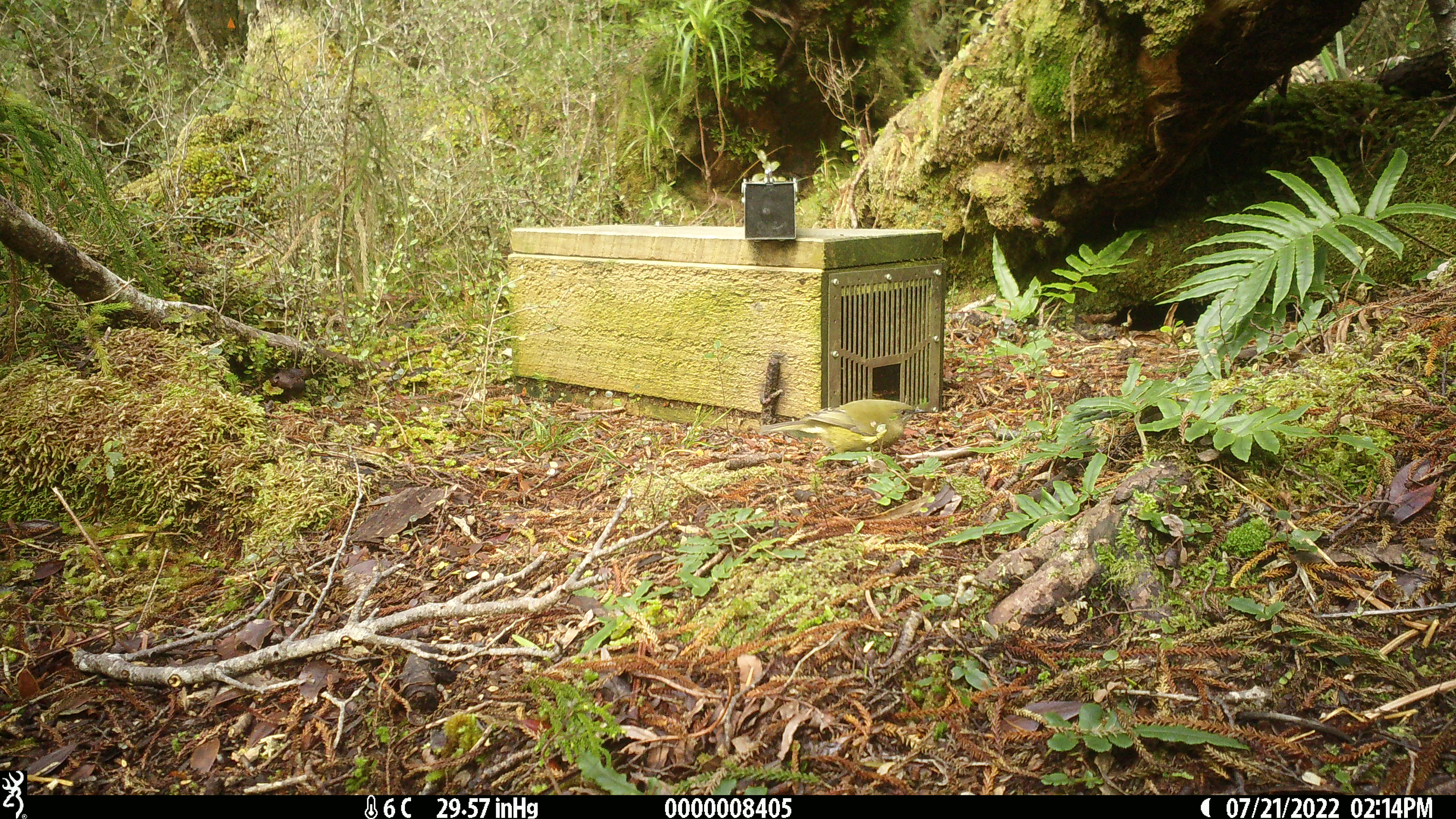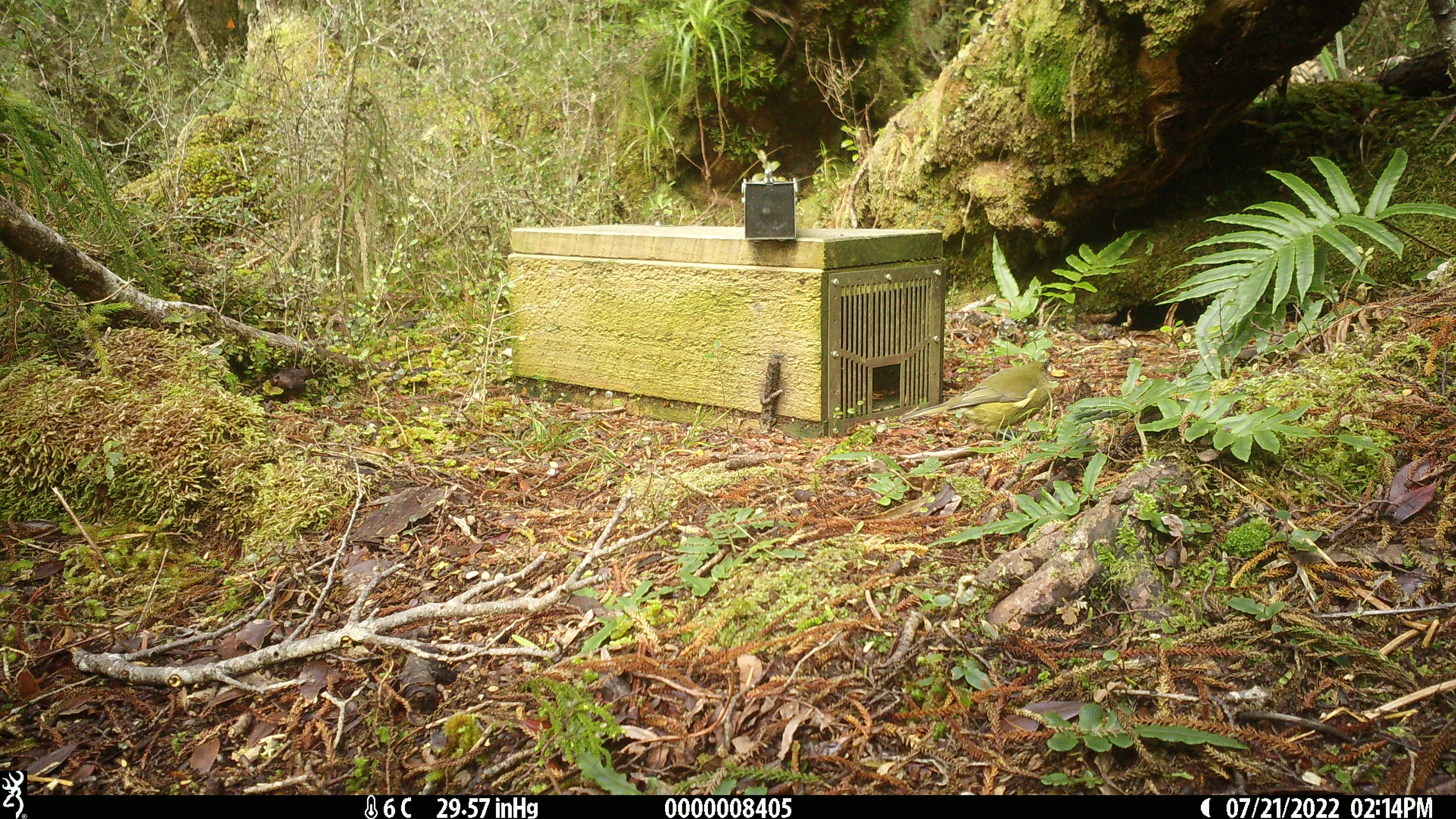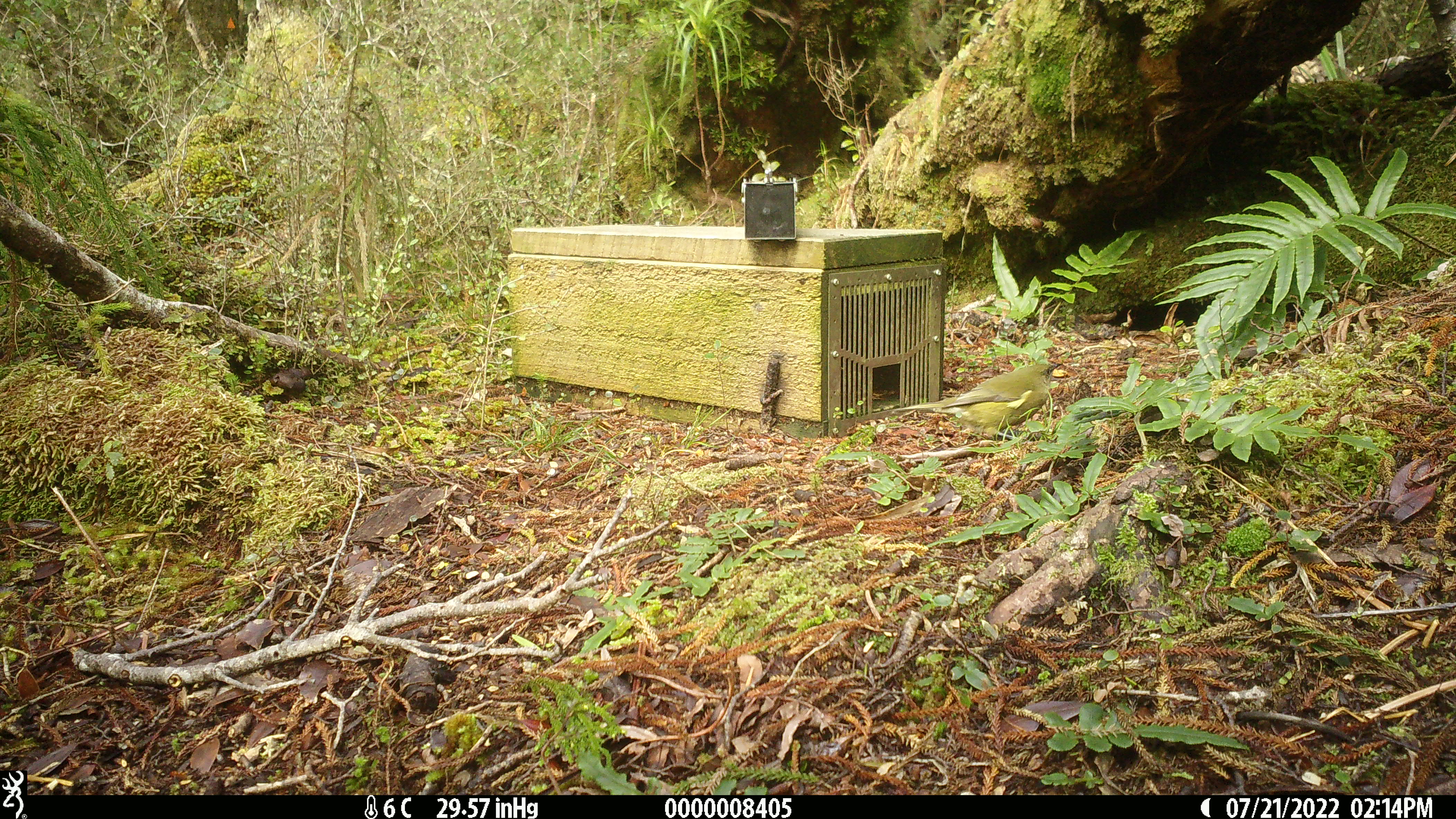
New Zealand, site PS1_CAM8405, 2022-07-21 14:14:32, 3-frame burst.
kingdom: Animalia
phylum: Chordata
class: Aves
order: Passeriformes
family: Meliphagidae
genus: Anthornis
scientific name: Anthornis melanura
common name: new zealand bellbird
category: bellbird